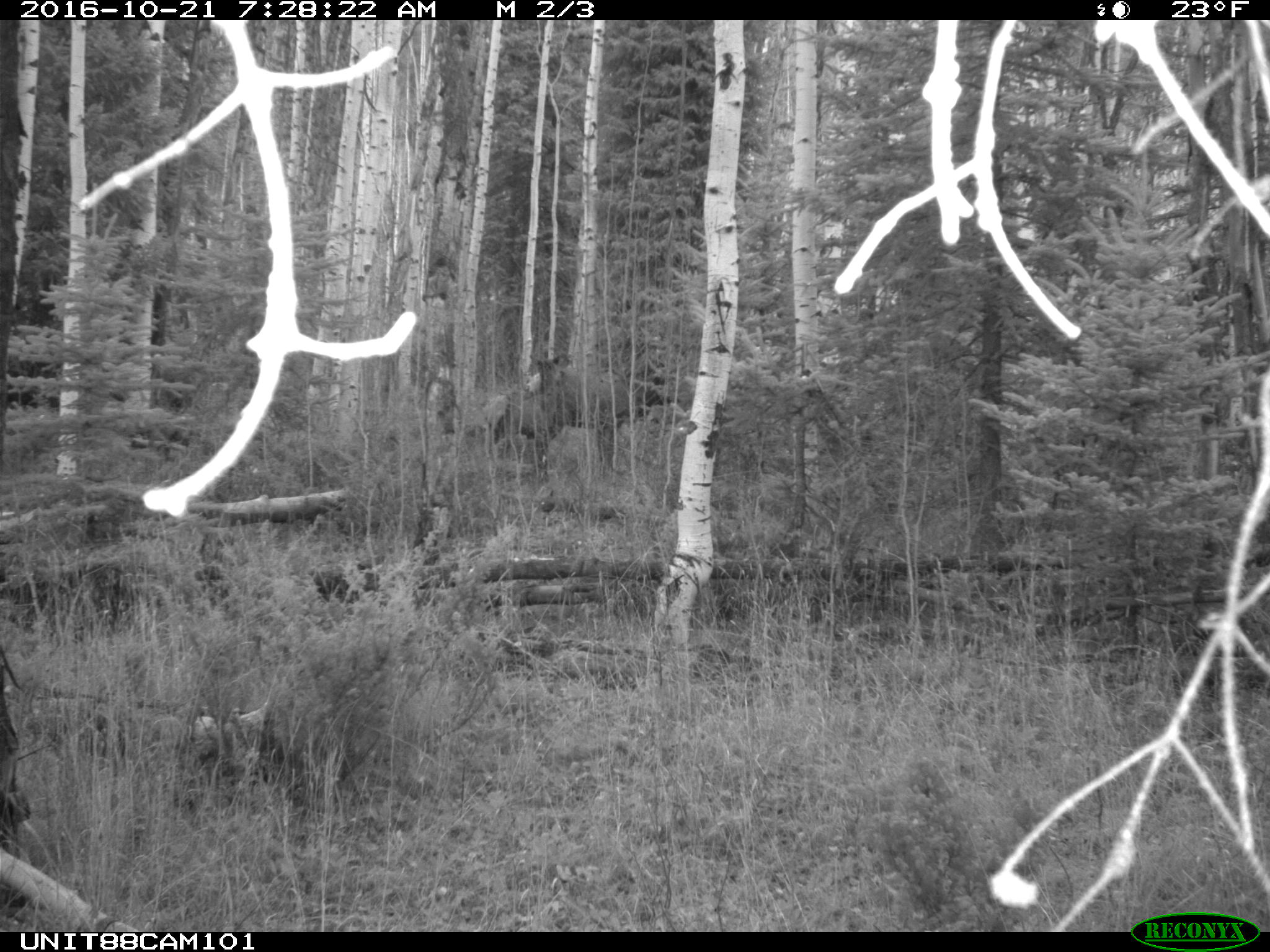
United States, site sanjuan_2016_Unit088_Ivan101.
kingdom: Animalia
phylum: Chordata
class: Mammalia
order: Artiodactyla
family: Cervidae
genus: Cervus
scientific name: Cervus elaphus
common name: red deer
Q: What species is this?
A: Cervus elaphus (red deer).